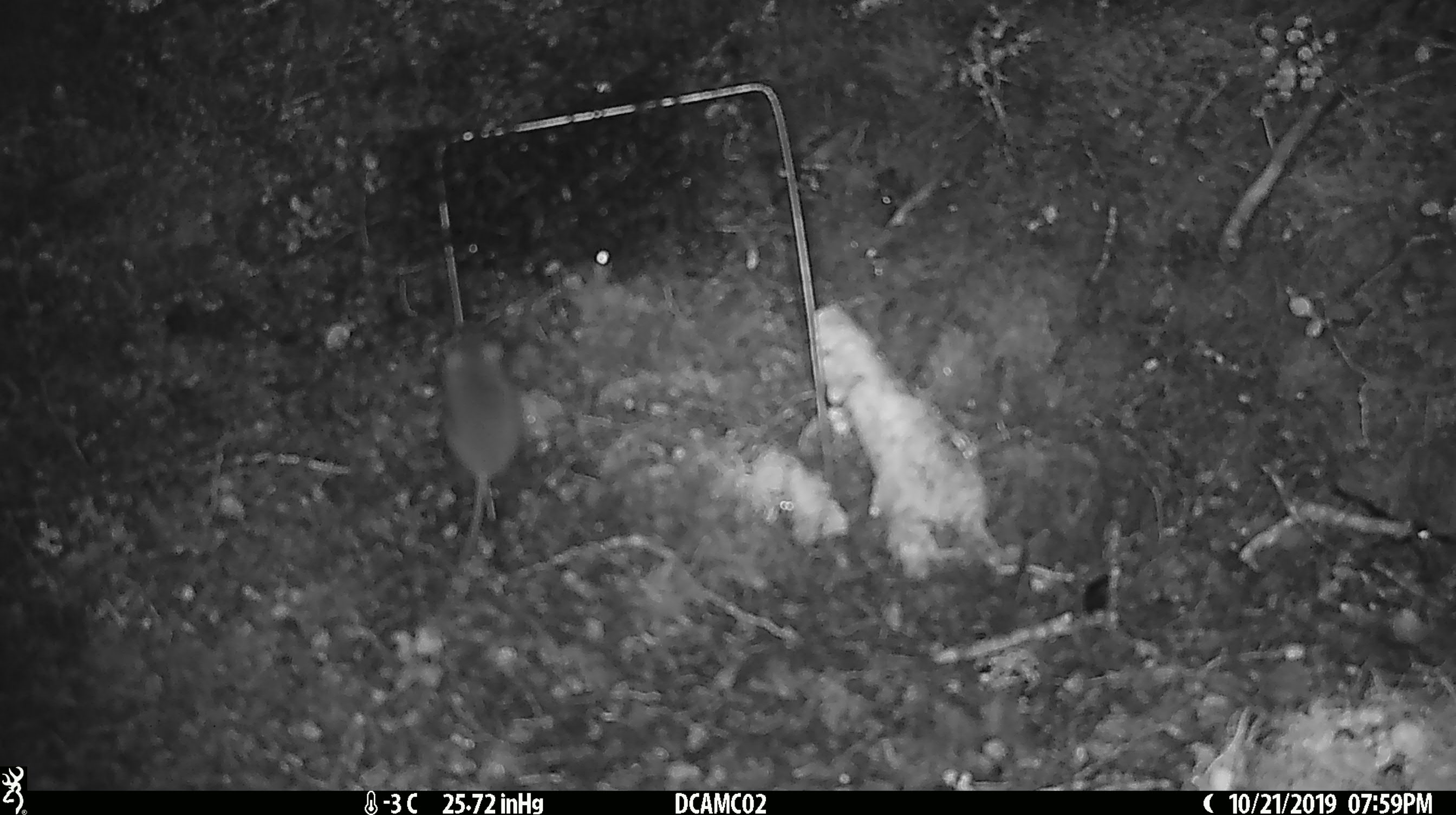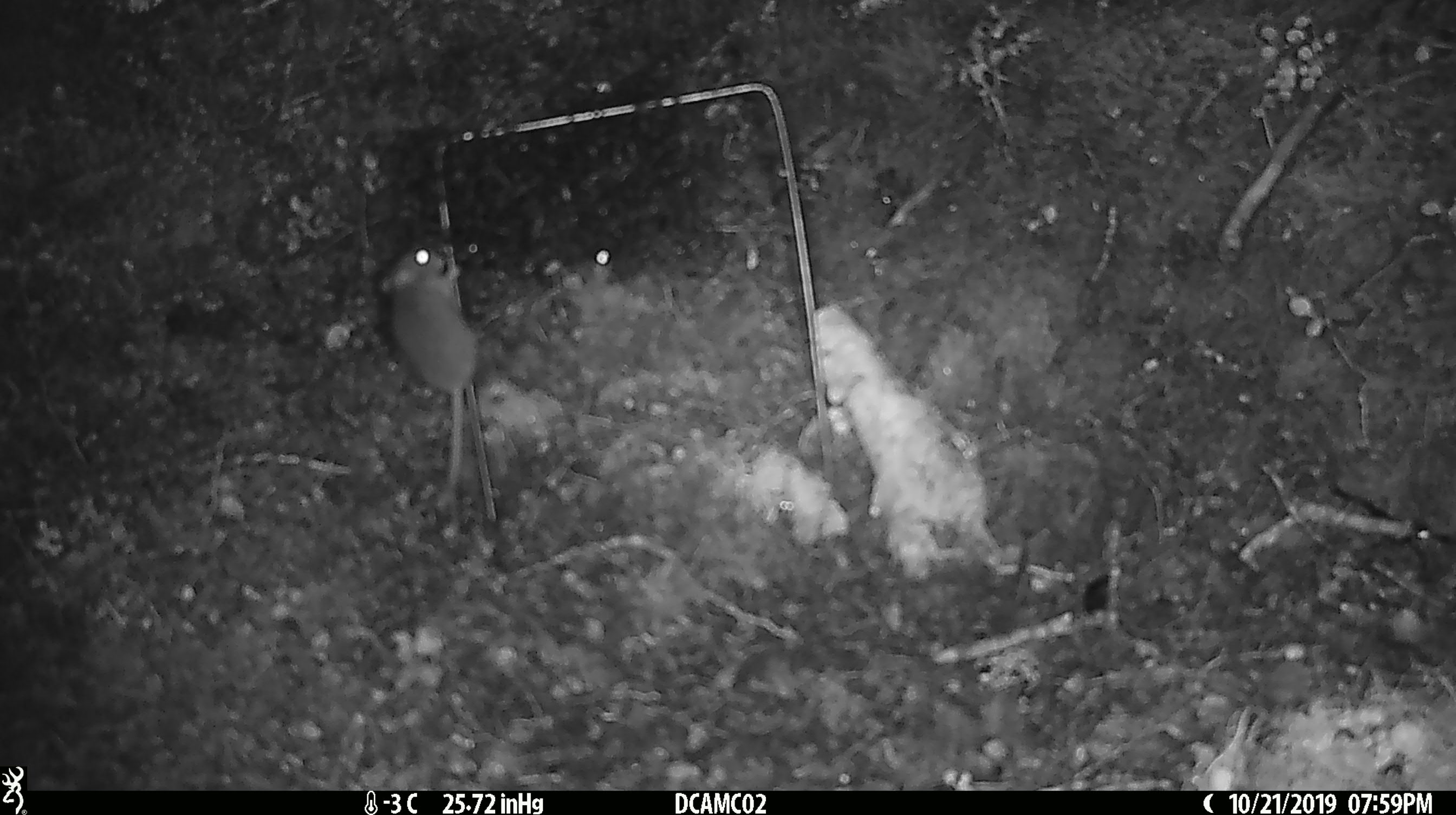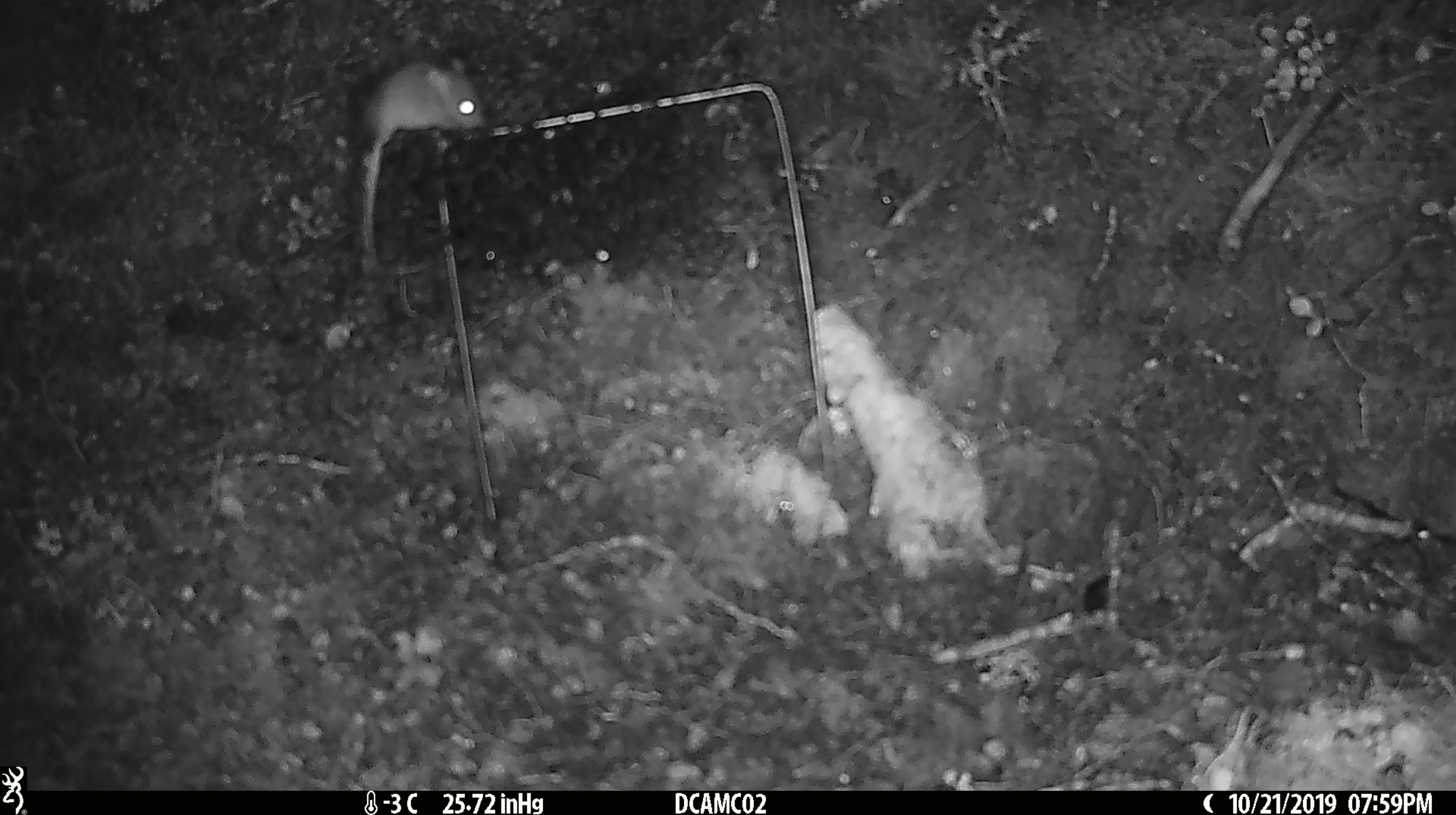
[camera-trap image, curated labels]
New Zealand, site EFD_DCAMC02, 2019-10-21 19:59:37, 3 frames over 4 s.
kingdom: Animalia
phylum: Chordata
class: Mammalia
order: Rodentia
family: Muridae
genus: Mus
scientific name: Mus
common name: mouse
Mouse (Mus).